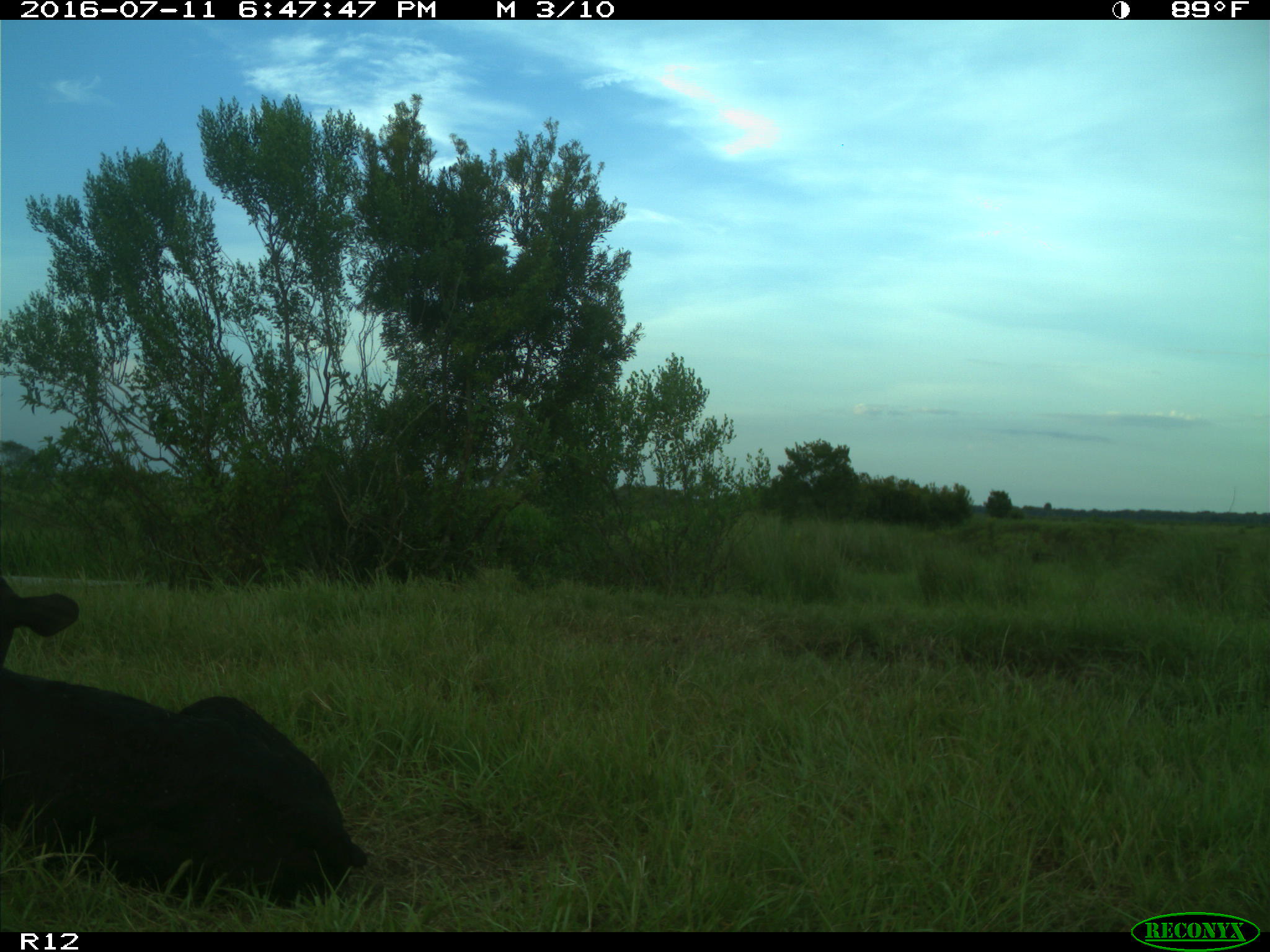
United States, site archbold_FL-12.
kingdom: Animalia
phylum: Chordata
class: Mammalia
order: Artiodactyla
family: Bovidae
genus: Bos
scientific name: Bos taurus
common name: domestic cow